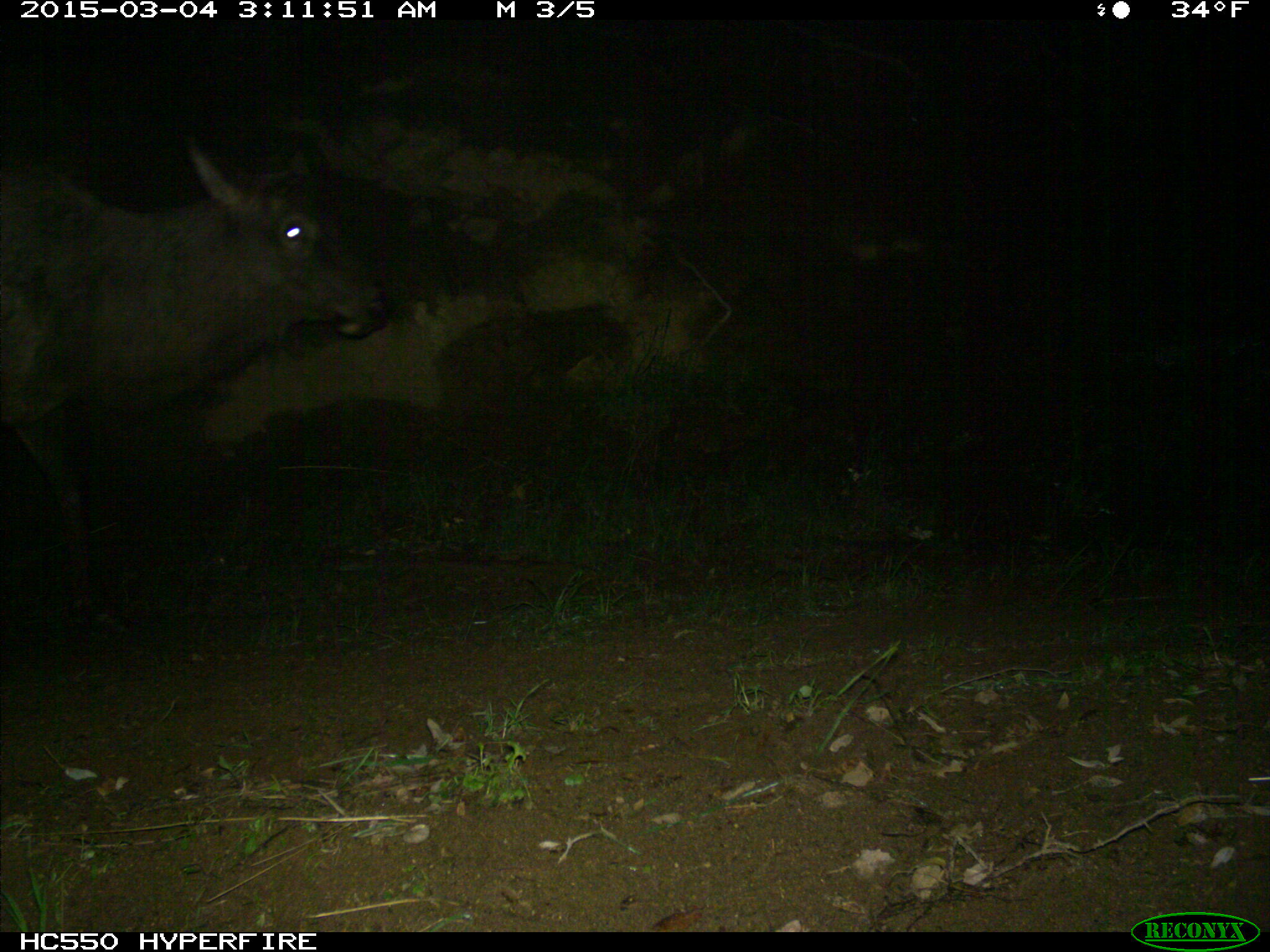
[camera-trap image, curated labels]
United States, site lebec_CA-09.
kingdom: Animalia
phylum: Chordata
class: Mammalia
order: Artiodactyla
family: Cervidae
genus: Cervus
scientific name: Cervus canadensis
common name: elk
Cervus canadensis (elk).